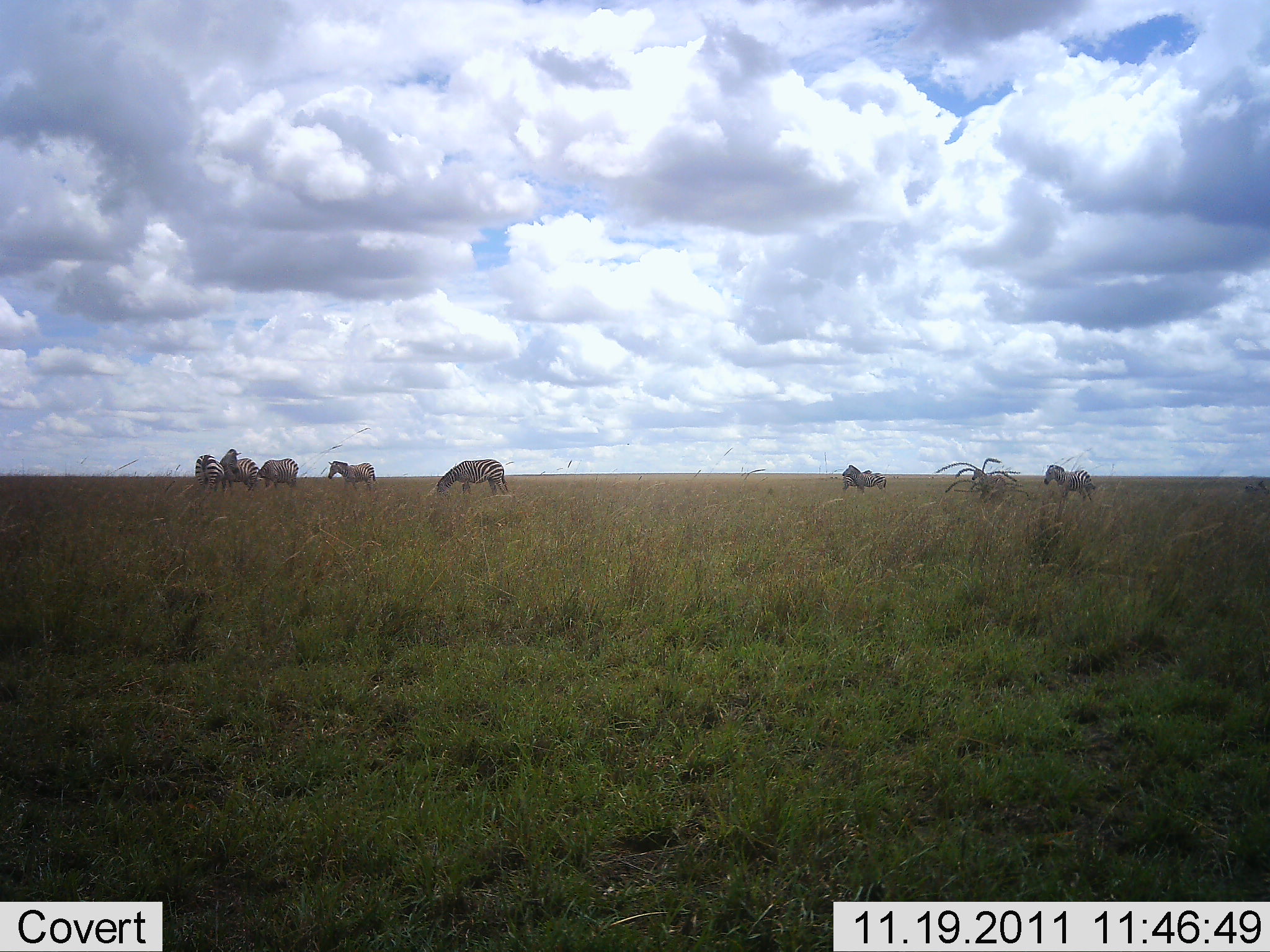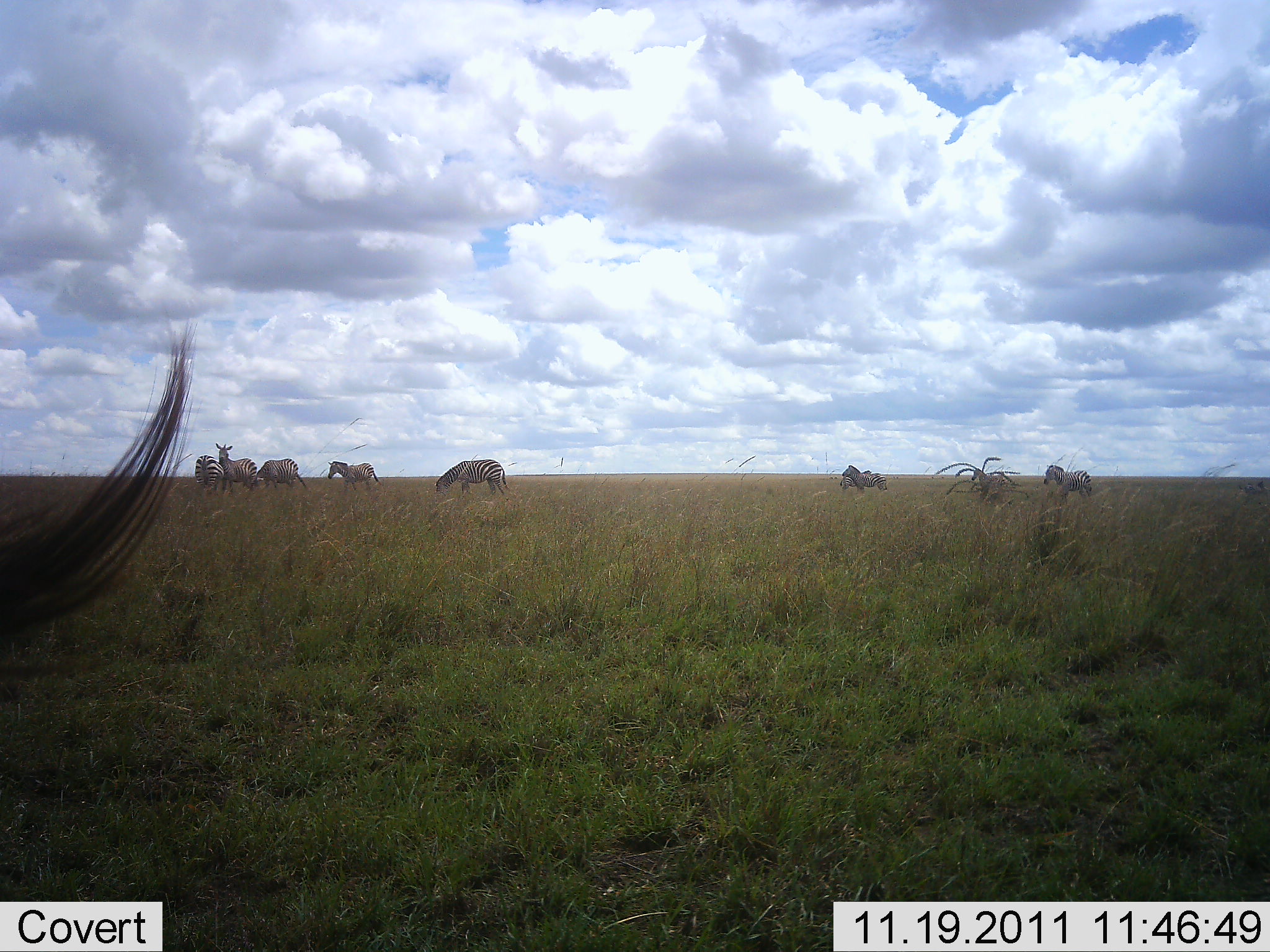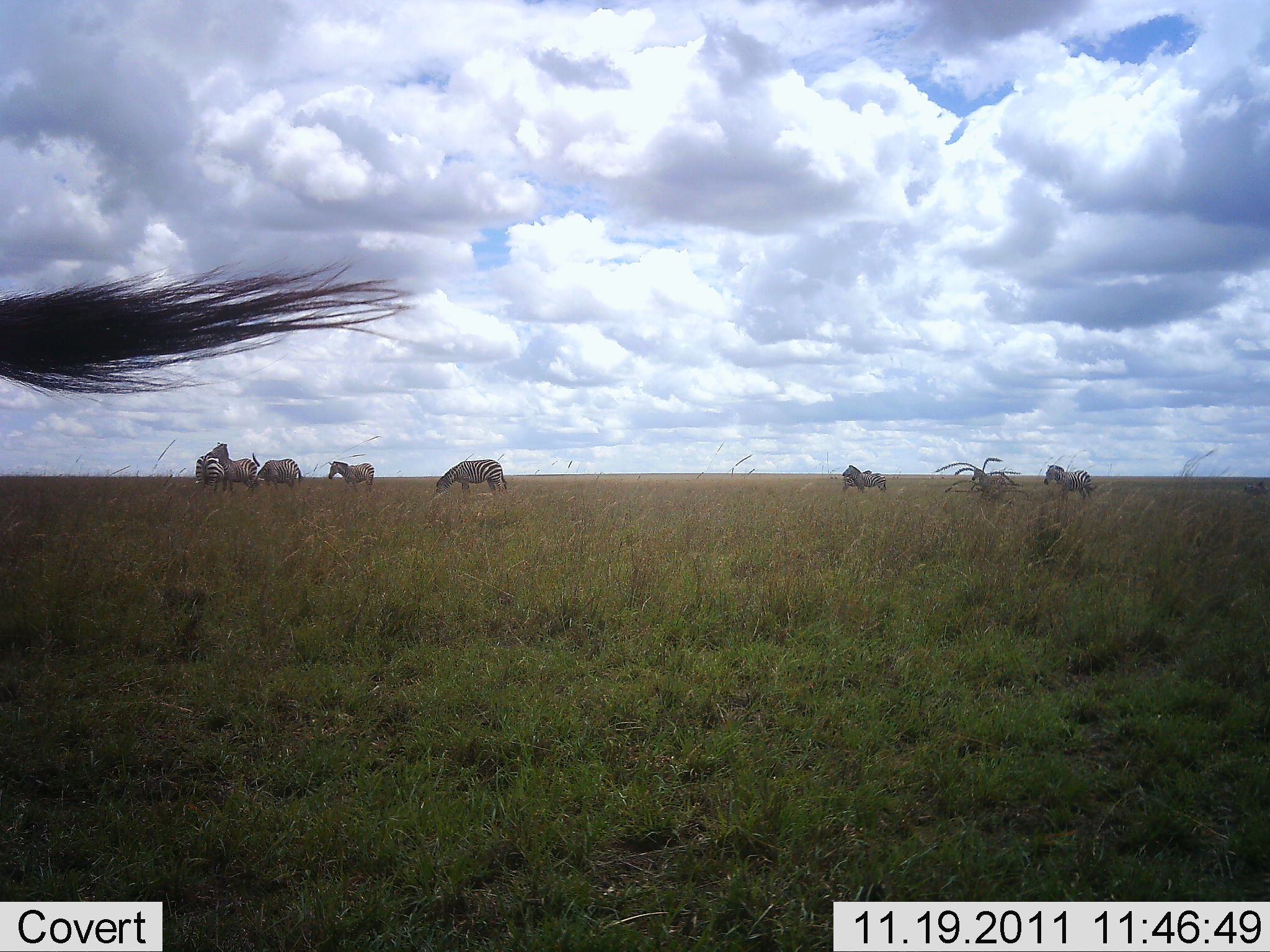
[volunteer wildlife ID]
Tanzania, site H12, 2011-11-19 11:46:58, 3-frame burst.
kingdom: Animalia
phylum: Chordata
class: Mammalia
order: Perissodactyla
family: Equidae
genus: Equus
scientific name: Equus quagga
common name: plains zebra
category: zebra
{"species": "zebra (plains zebra) (Equus quagga)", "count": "8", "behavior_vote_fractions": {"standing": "47%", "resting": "0%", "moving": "13%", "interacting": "0%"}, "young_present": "0%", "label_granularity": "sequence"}